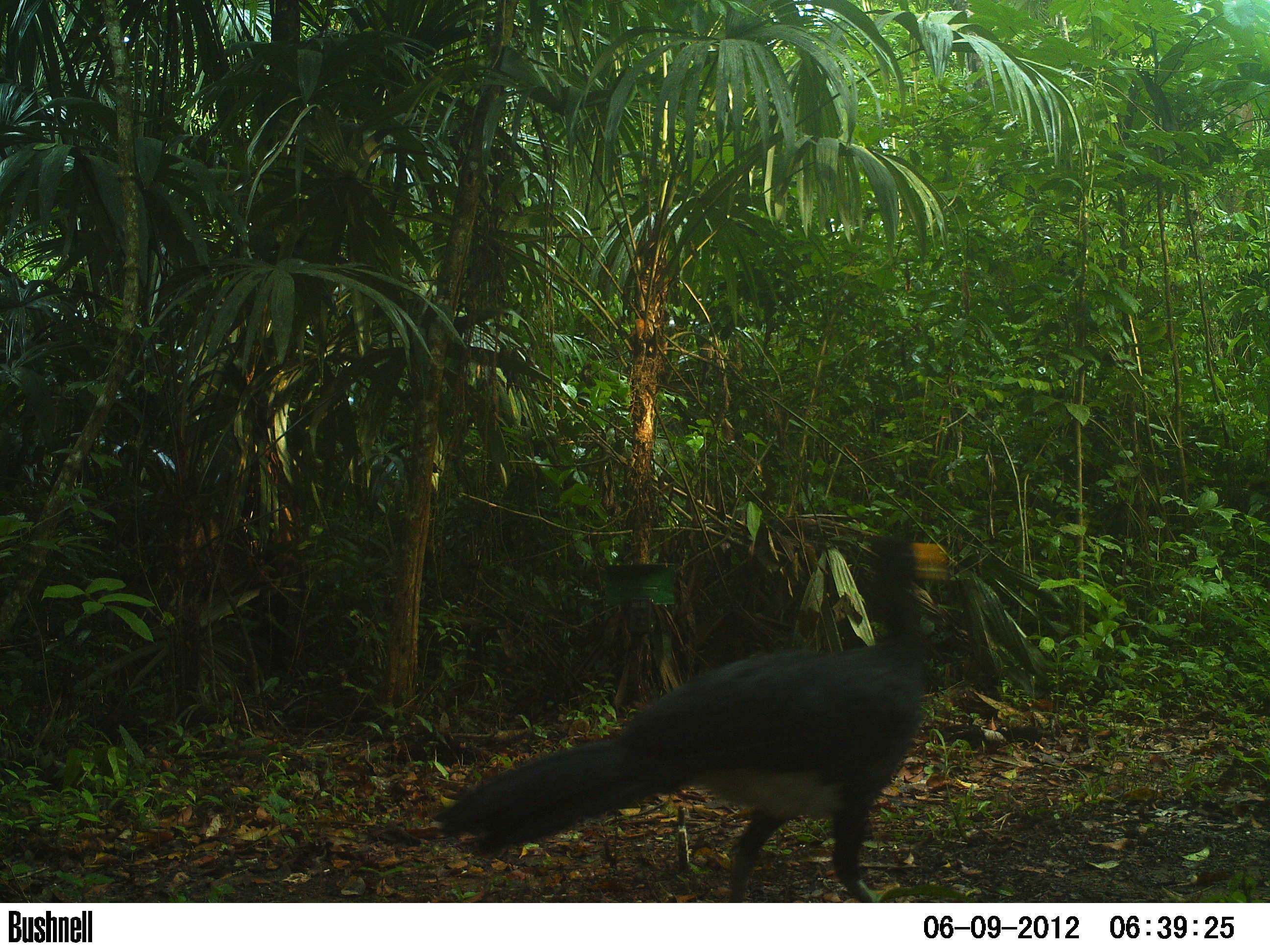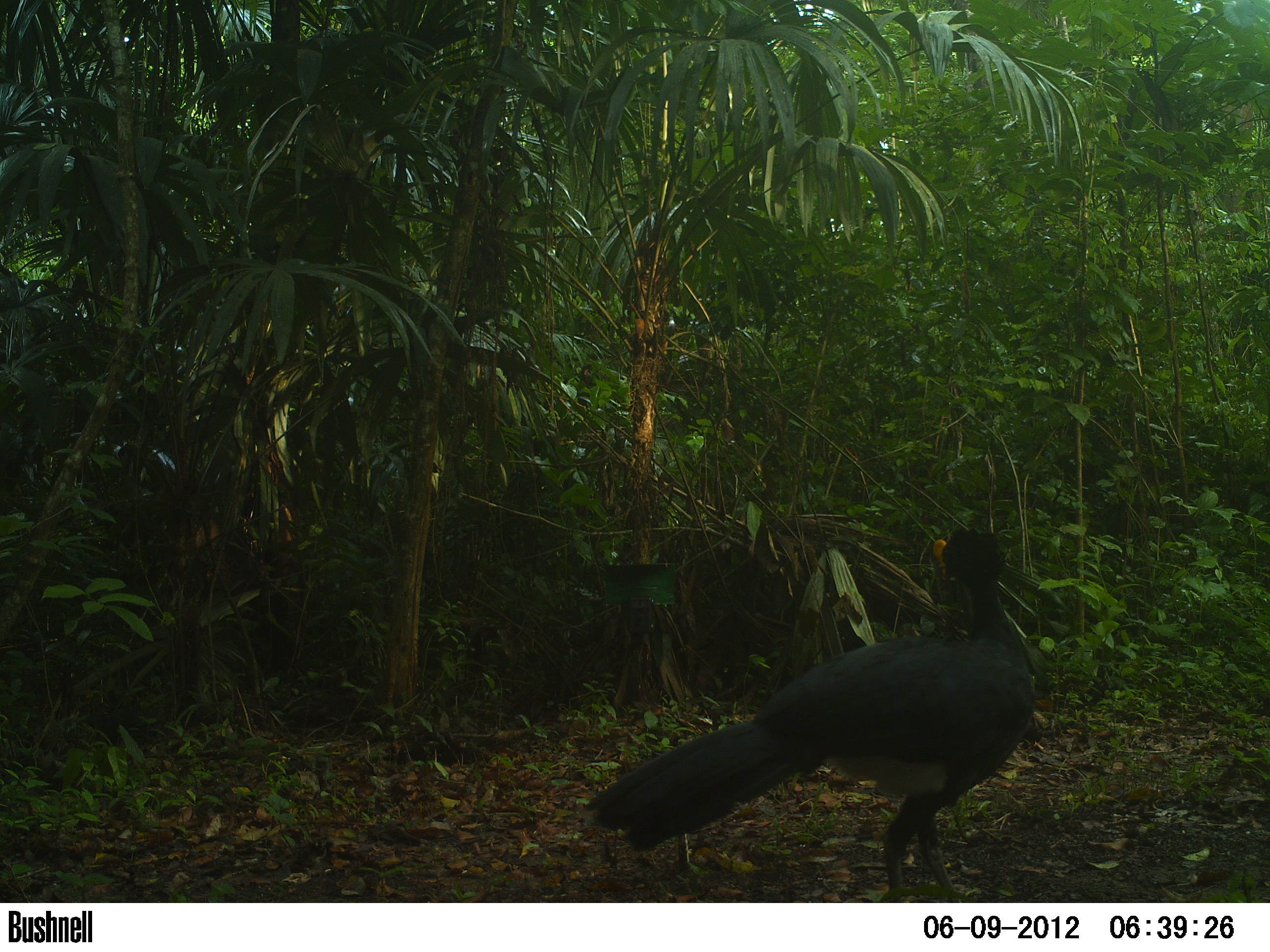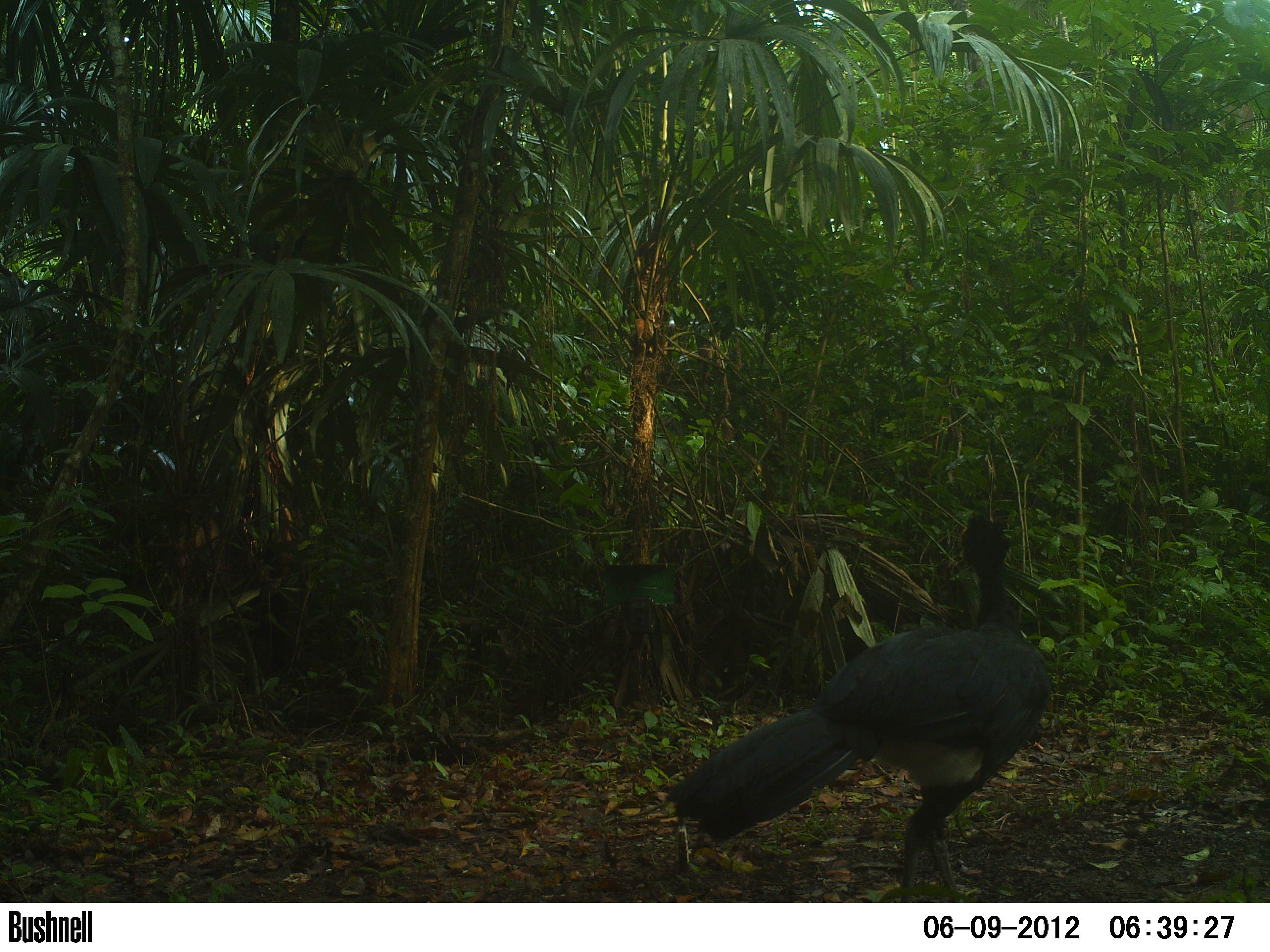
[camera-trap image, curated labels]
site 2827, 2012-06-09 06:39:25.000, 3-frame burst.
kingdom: Animalia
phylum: Chordata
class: Aves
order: Galliformes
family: Cracidae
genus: Crax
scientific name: Crax rubra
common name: great curassow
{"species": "Crax rubra (great curassow)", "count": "1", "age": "adult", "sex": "male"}